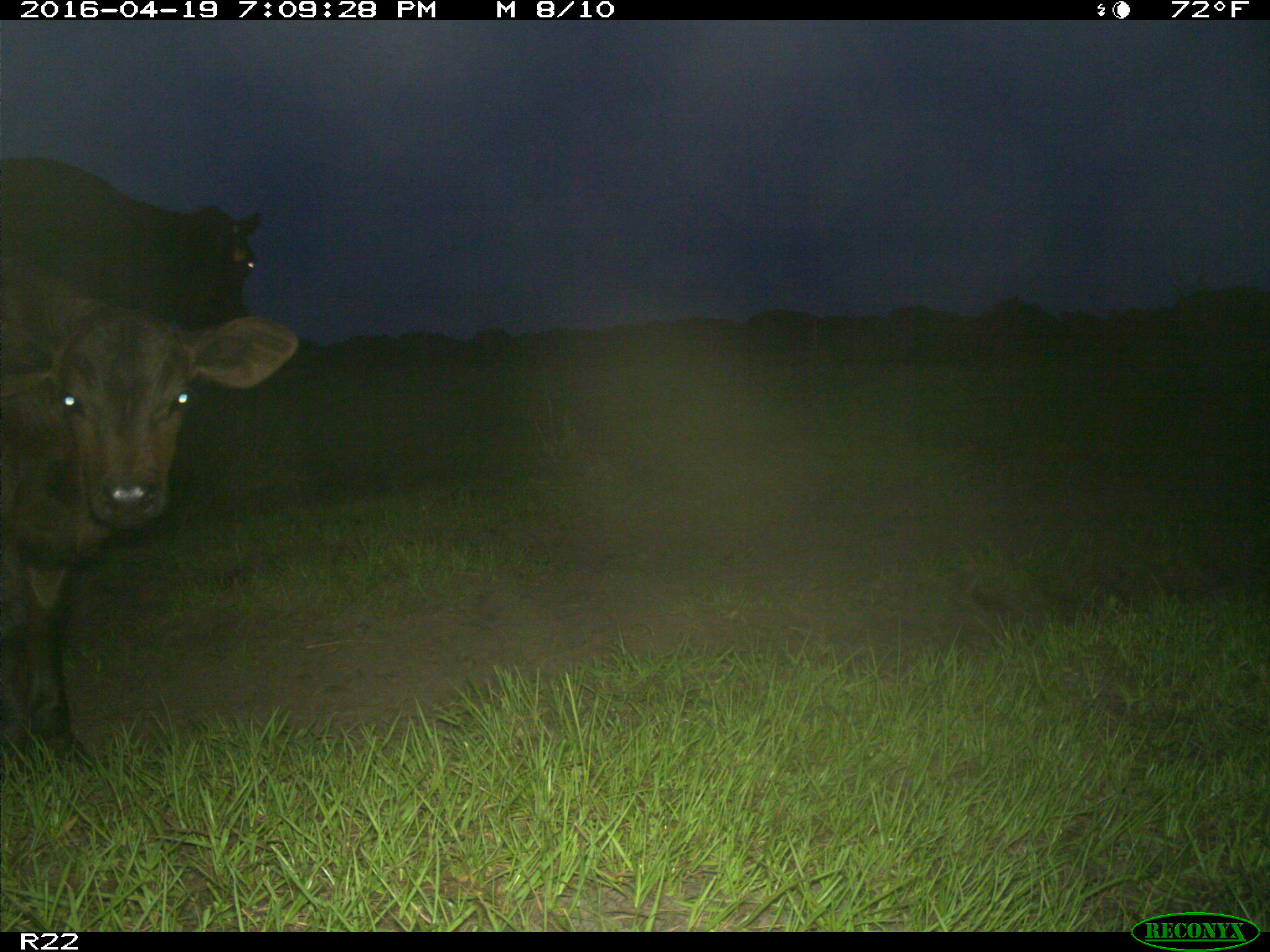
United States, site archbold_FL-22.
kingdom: Animalia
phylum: Chordata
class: Mammalia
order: Artiodactyla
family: Bovidae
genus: Bos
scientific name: Bos taurus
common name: domestic cow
Bos taurus (domestic cow).